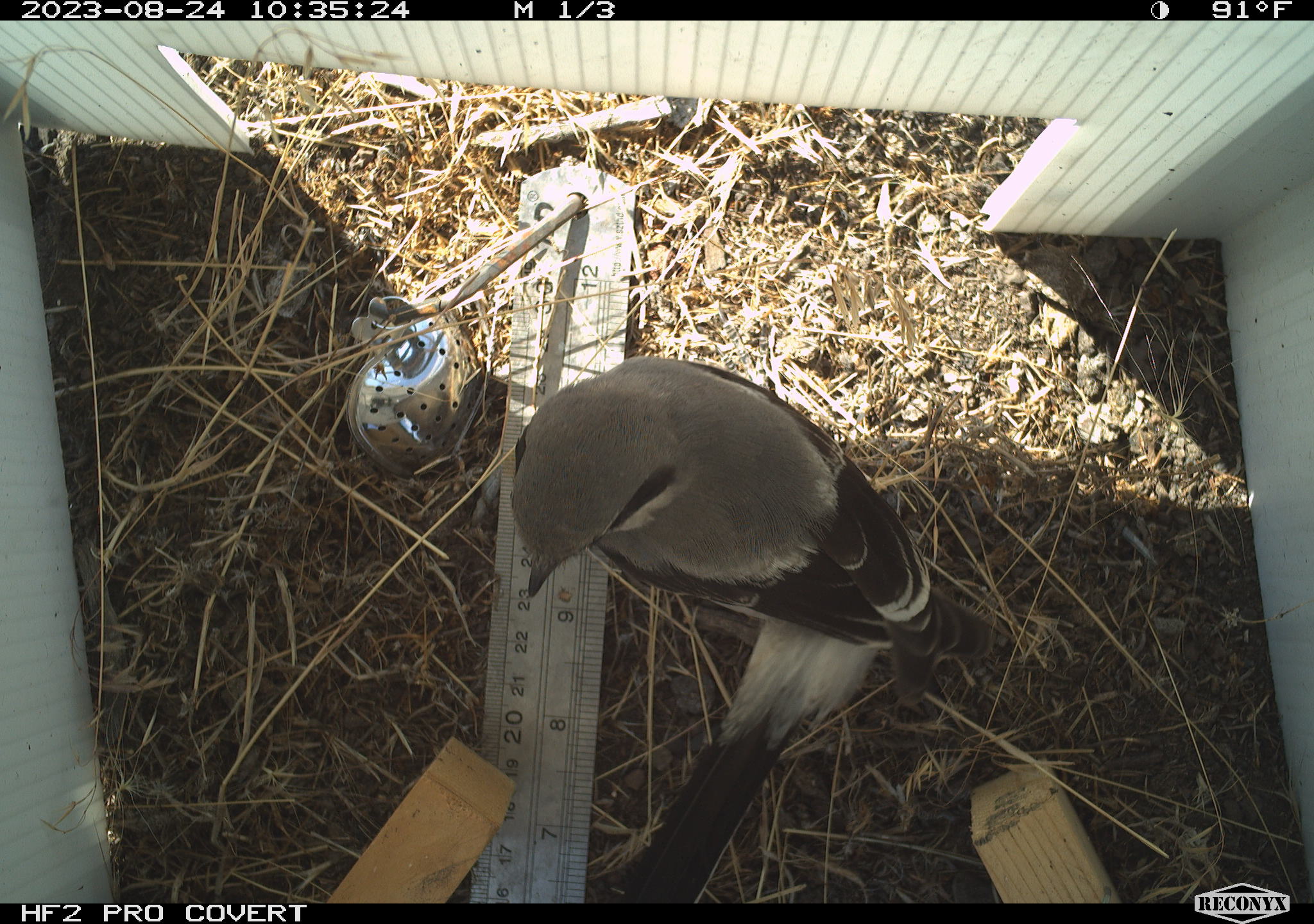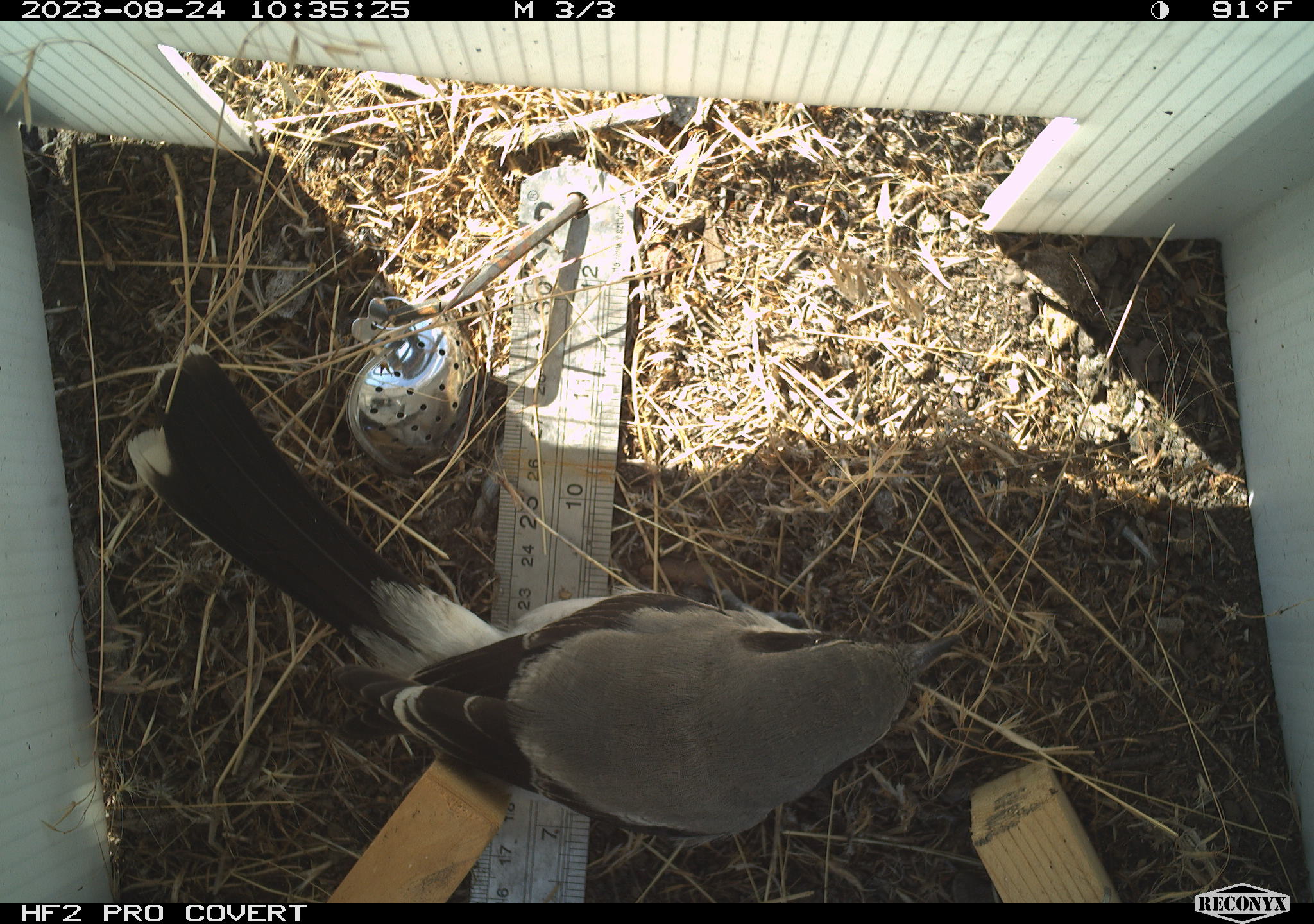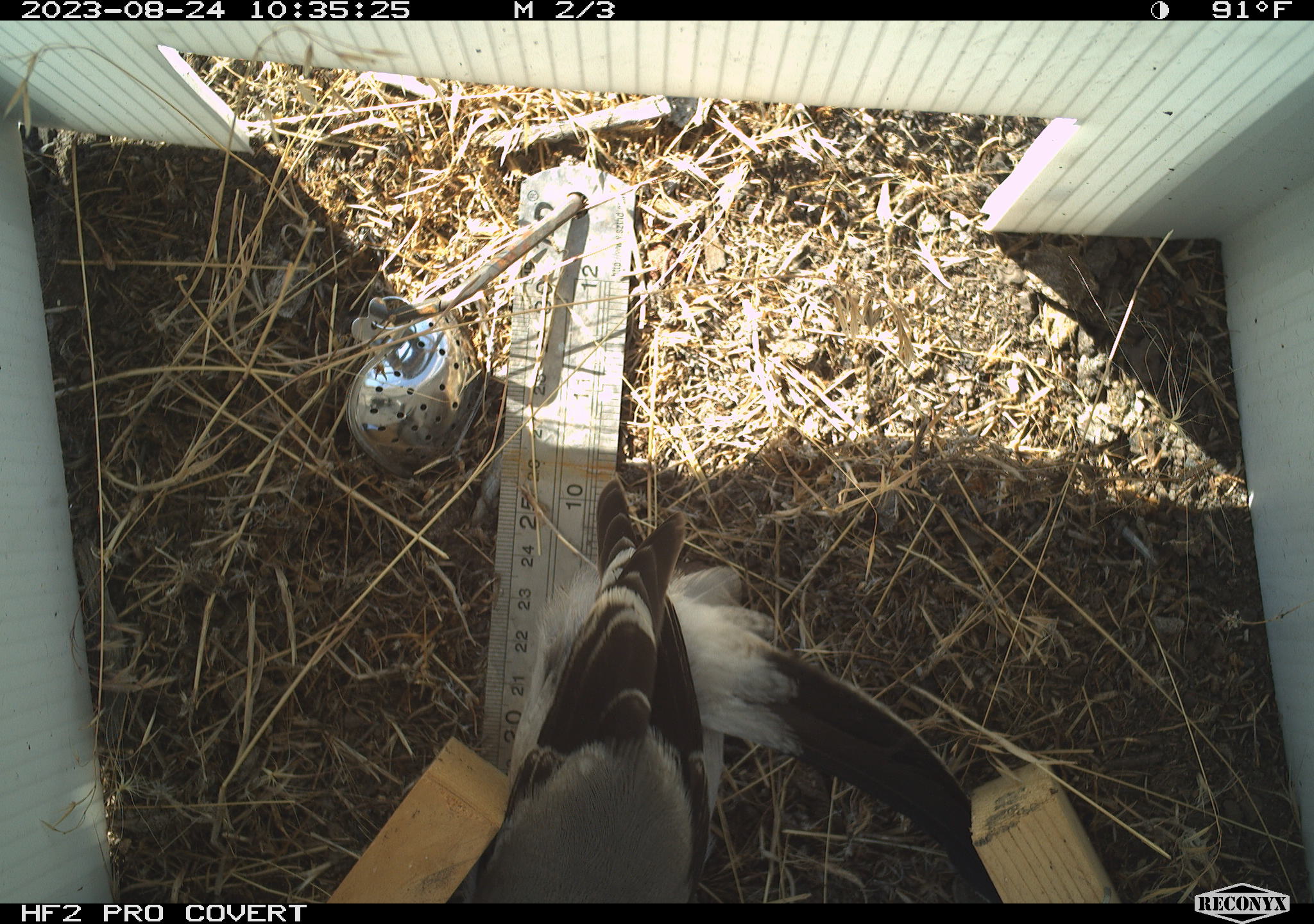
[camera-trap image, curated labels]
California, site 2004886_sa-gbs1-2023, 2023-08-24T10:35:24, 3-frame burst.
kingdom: Animalia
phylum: Chordata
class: Aves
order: Passeriformes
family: Laniidae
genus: Lanius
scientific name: Lanius ludovicianus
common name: loggerhead shrike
Loggerhead shrike (Lanius ludovicianus).